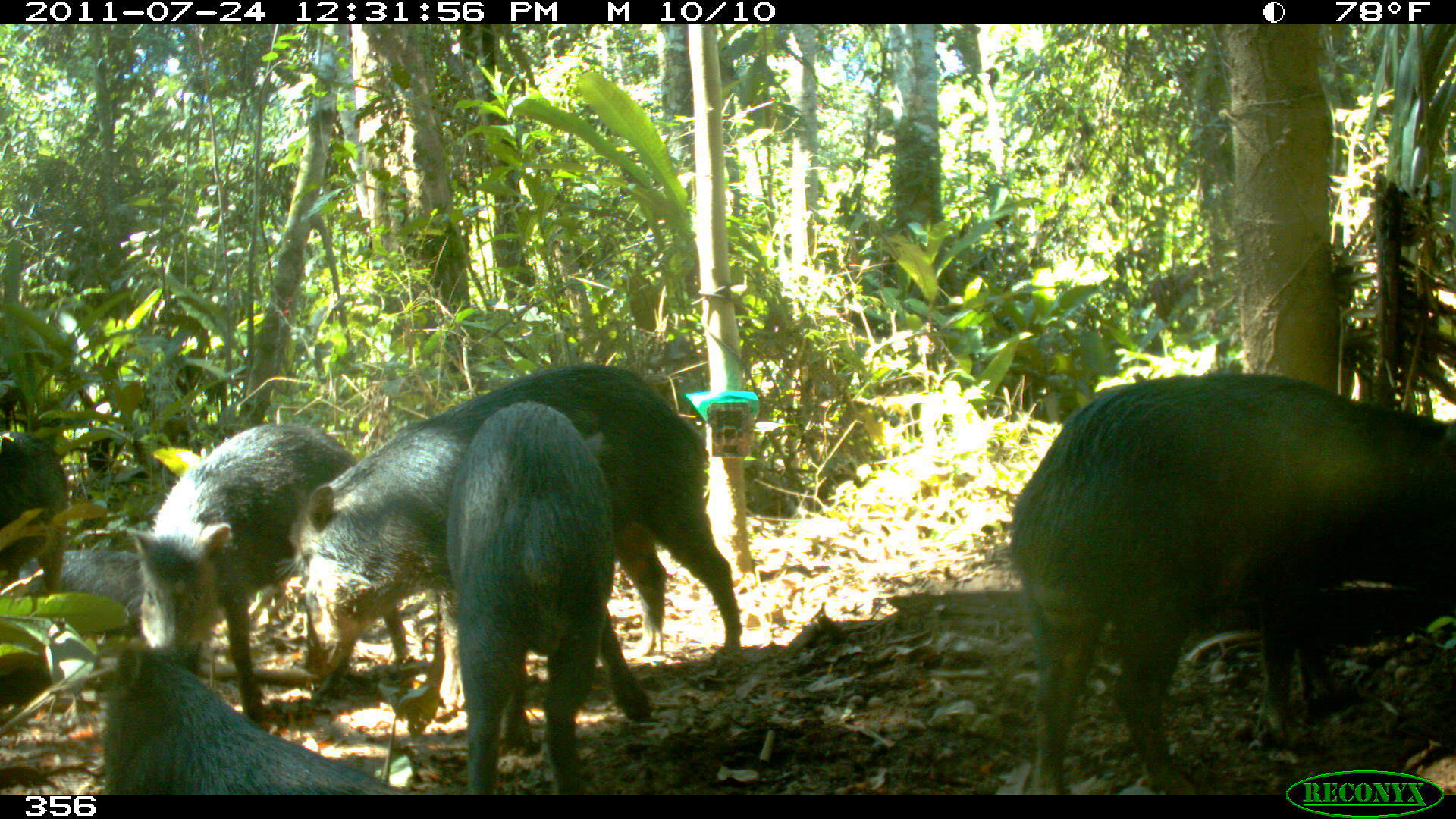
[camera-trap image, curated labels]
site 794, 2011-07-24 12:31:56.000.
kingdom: Animalia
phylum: Chordata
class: Mammalia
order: Artiodactyla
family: Tayassuidae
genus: Tayassu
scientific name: Tayassu pecari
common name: white-lipped peccary